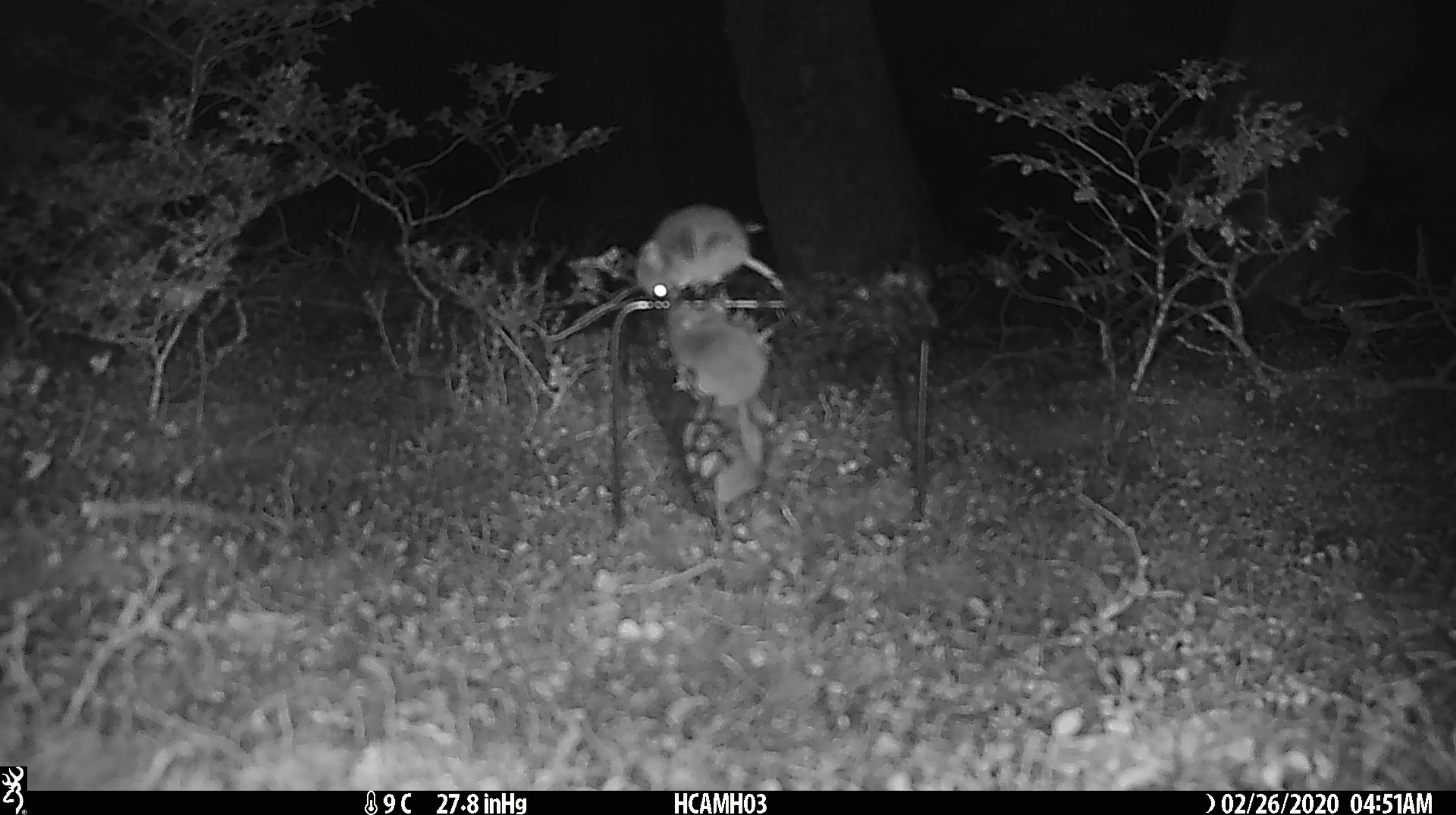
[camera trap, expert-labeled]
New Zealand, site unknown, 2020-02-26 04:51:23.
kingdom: Animalia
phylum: Chordata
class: Mammalia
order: Rodentia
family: Muridae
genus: Mus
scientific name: Mus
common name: mouse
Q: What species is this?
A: Mouse (Mus).